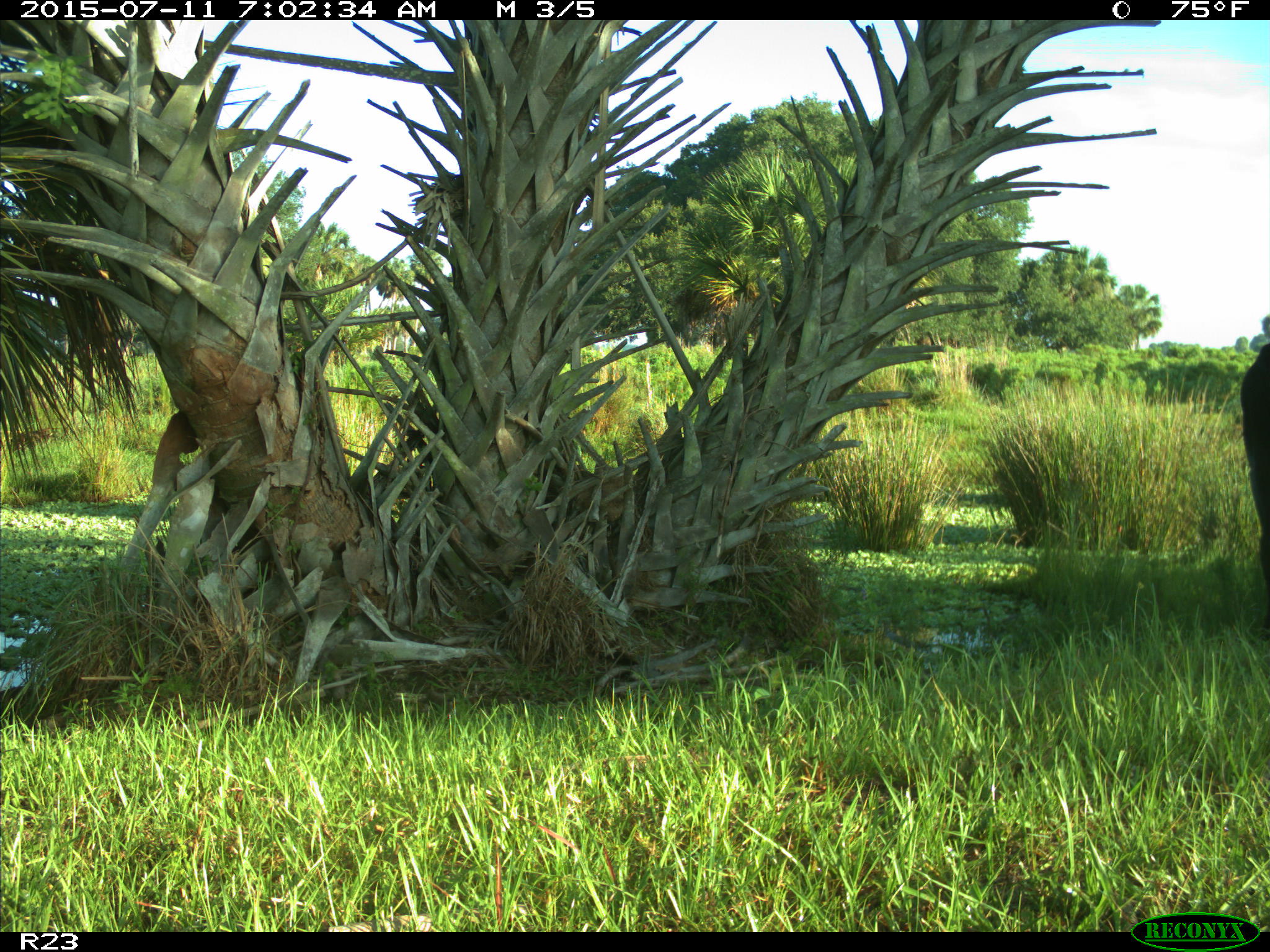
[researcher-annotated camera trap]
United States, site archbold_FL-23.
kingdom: Animalia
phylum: Chordata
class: Mammalia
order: Artiodactyla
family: Bovidae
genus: Bos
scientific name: Bos taurus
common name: domestic cow